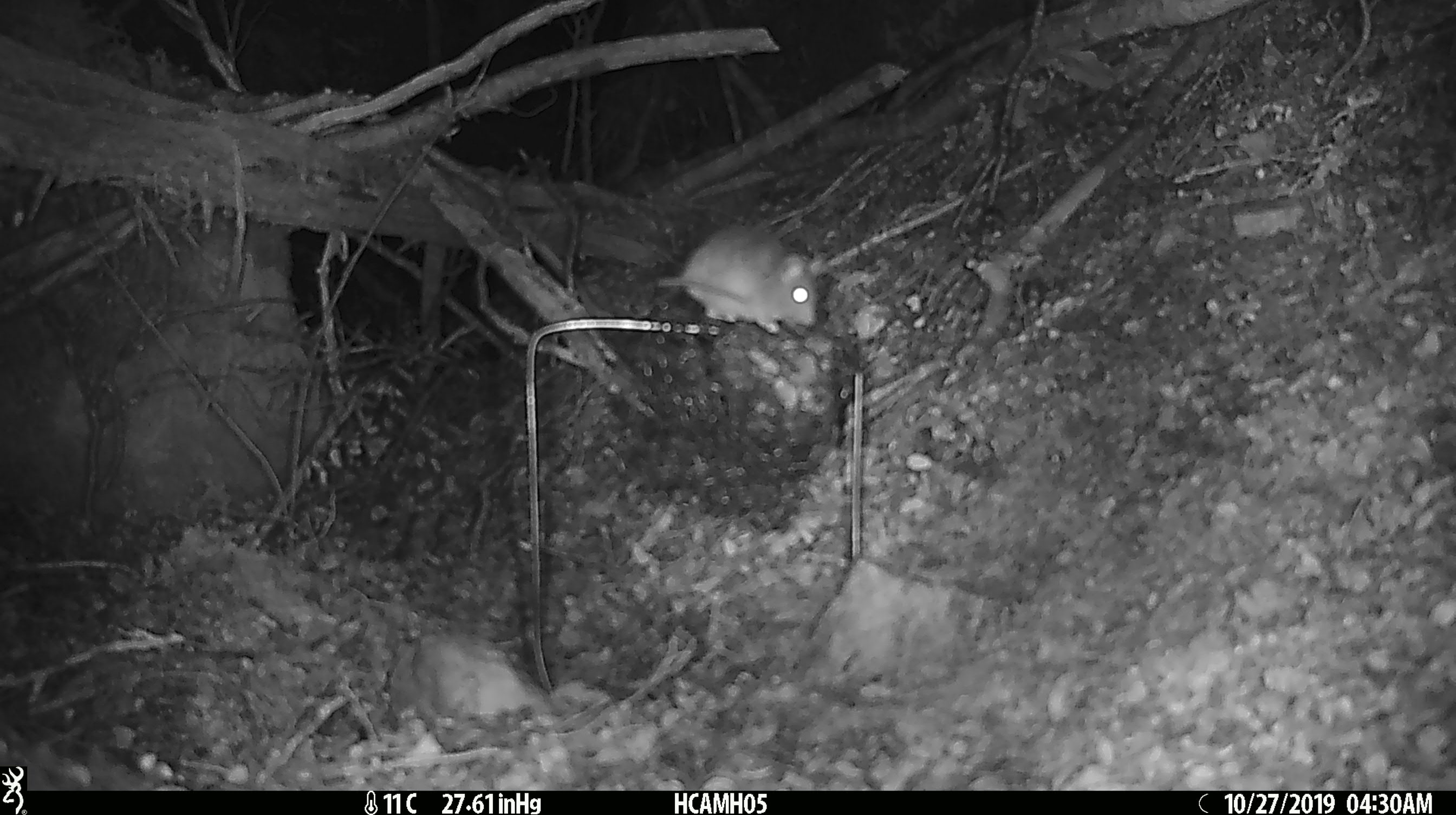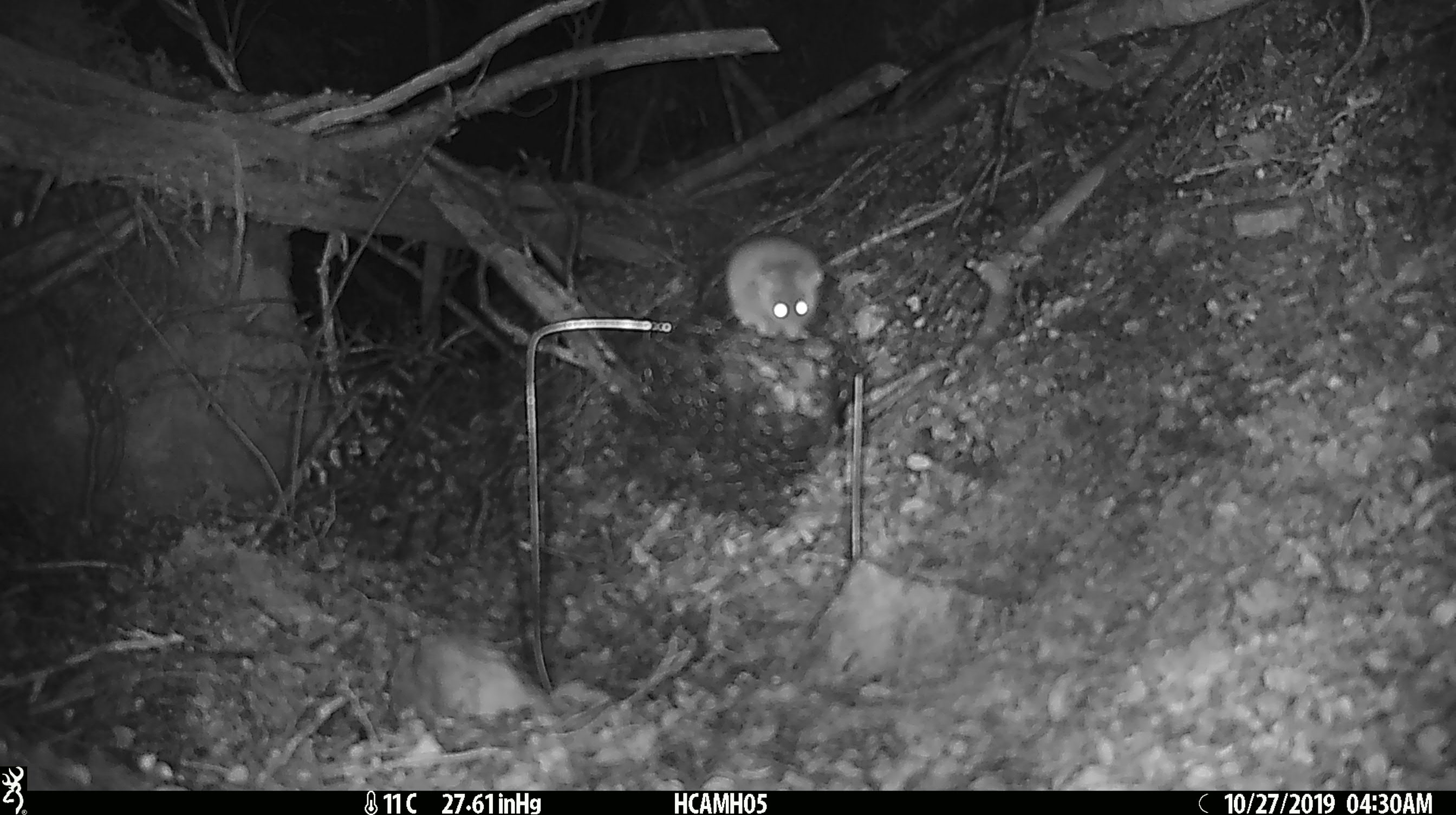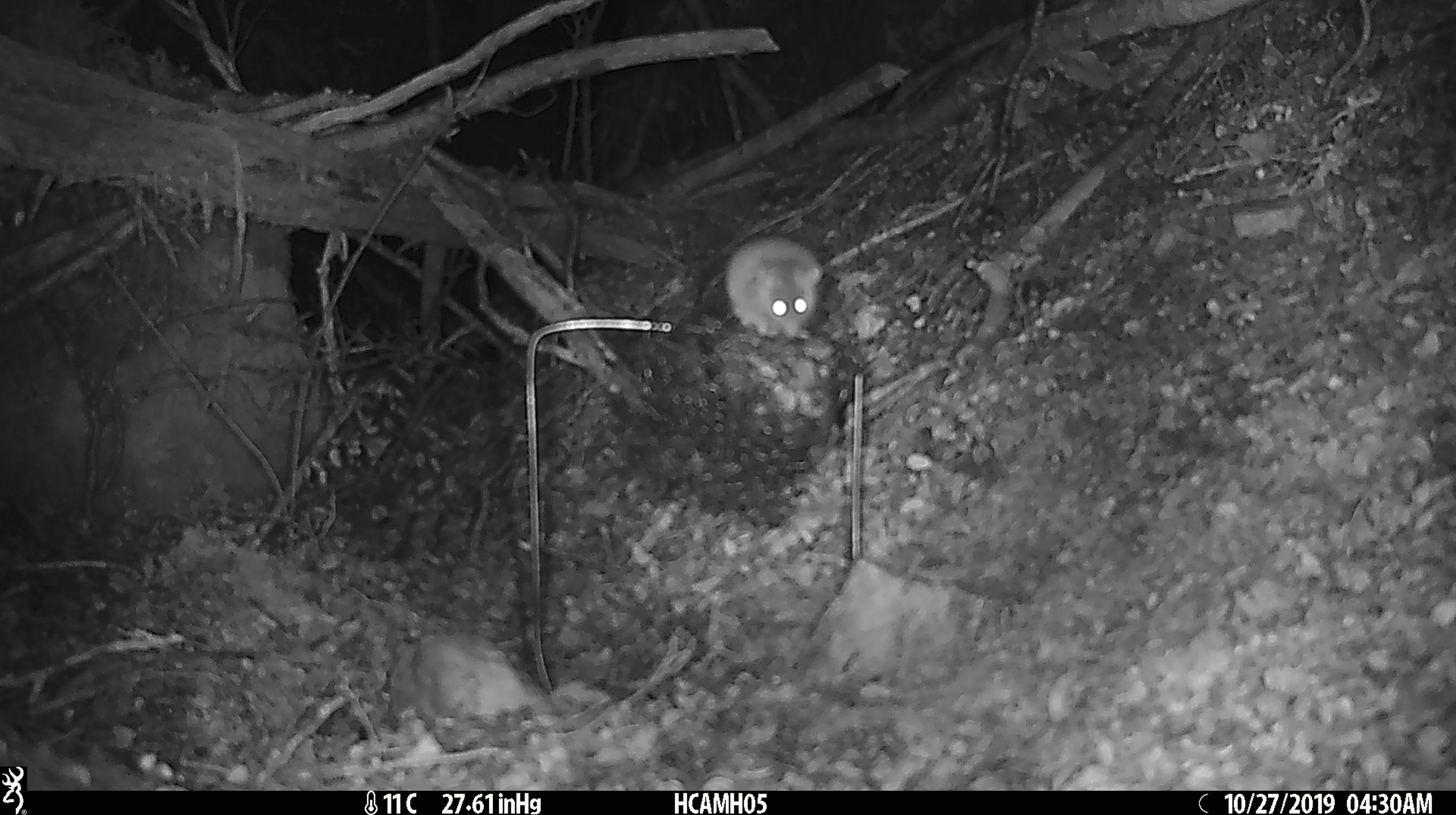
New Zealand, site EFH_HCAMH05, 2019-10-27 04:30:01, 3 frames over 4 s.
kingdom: Animalia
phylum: Chordata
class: Mammalia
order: Rodentia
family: Muridae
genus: Mus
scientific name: Mus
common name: mouse